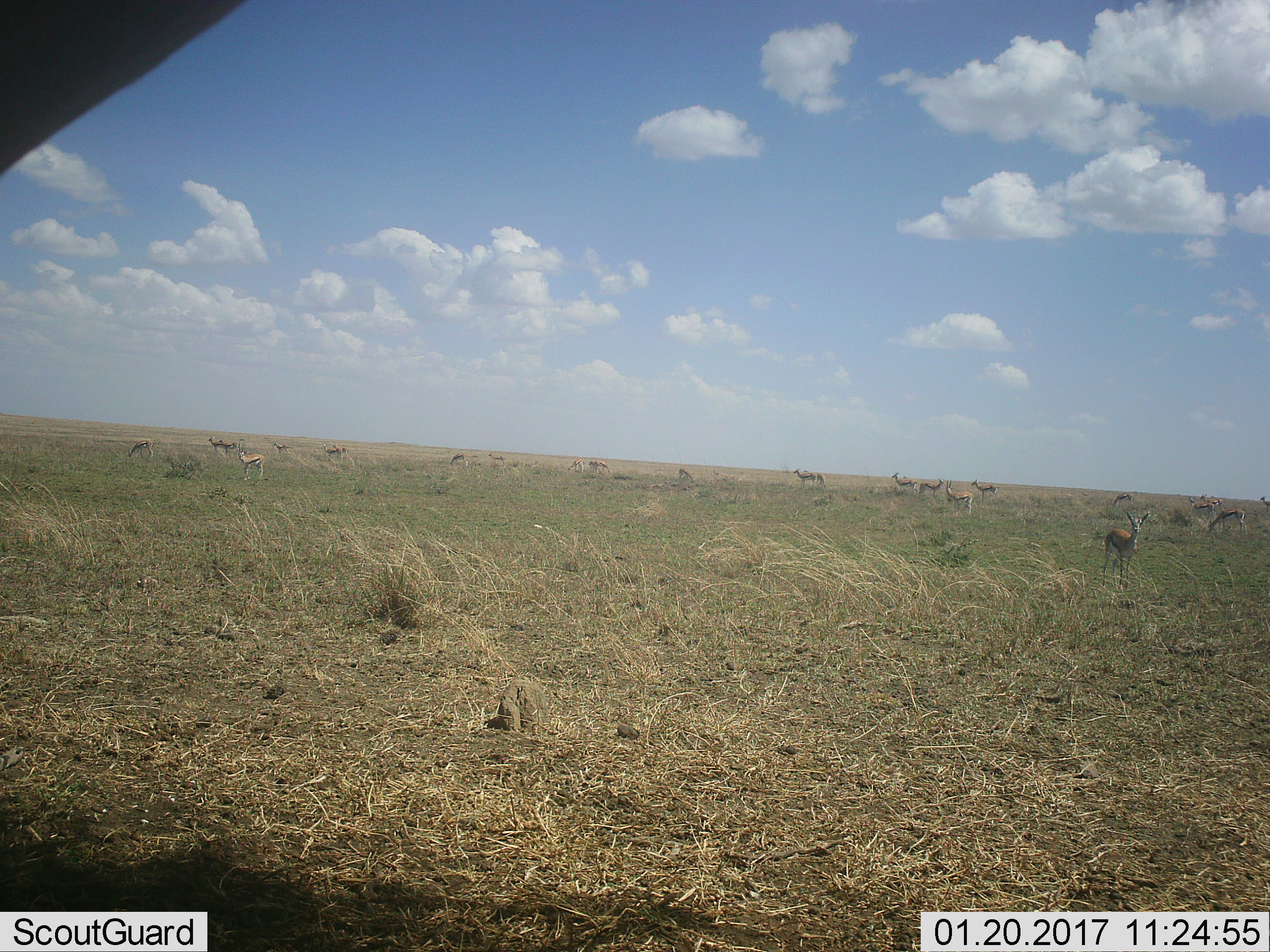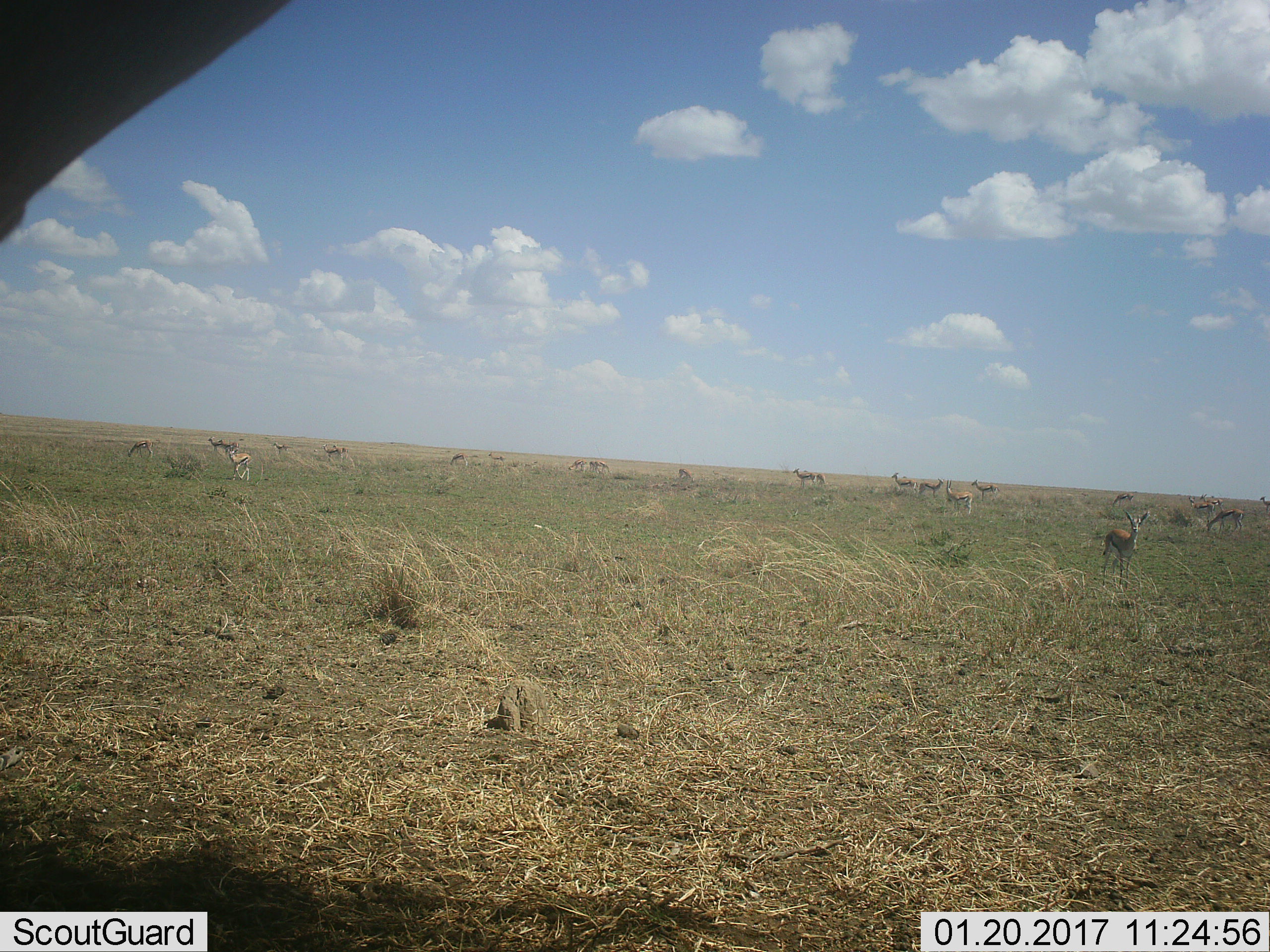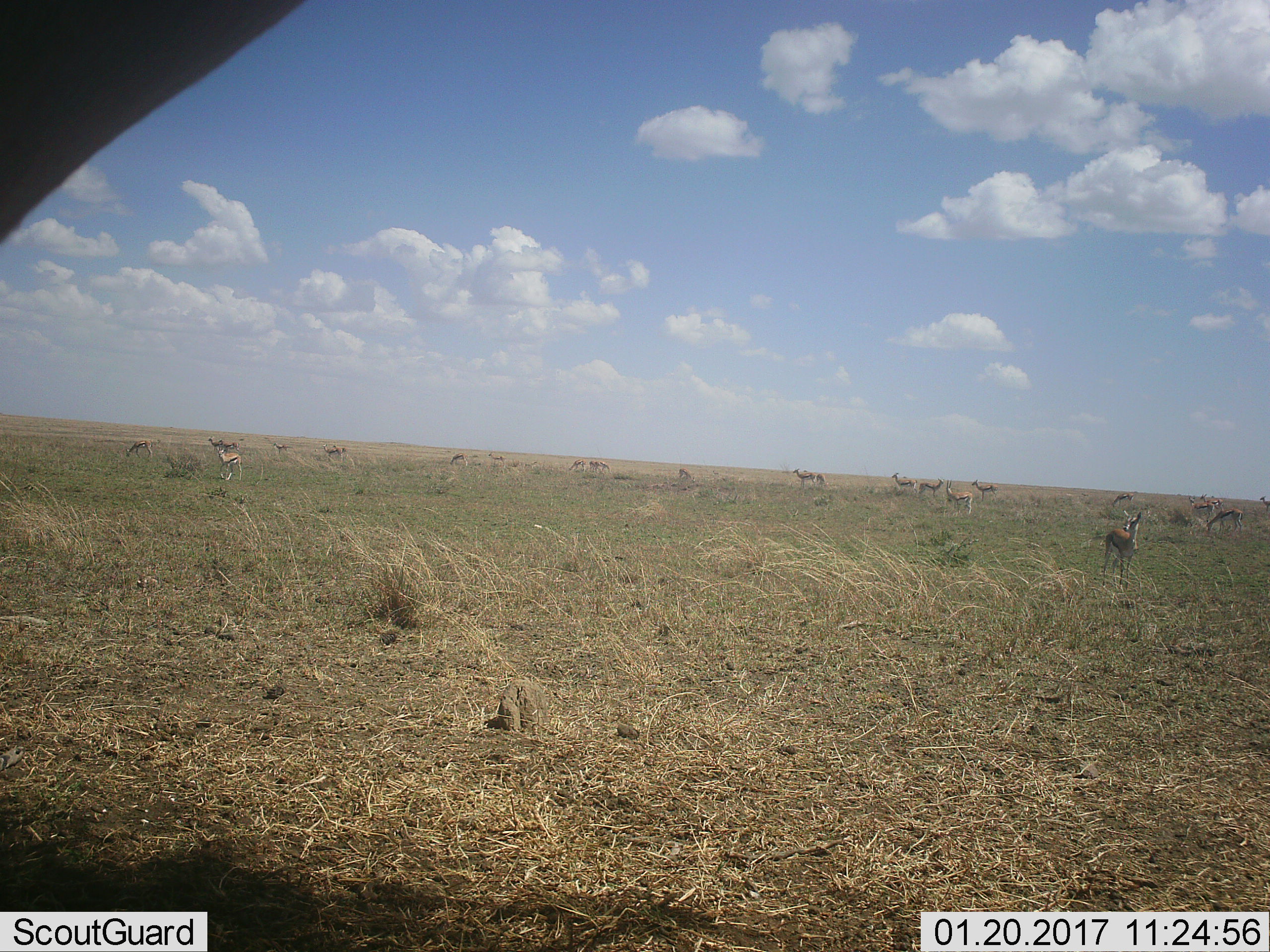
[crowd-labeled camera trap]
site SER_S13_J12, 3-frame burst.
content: unidentified animal